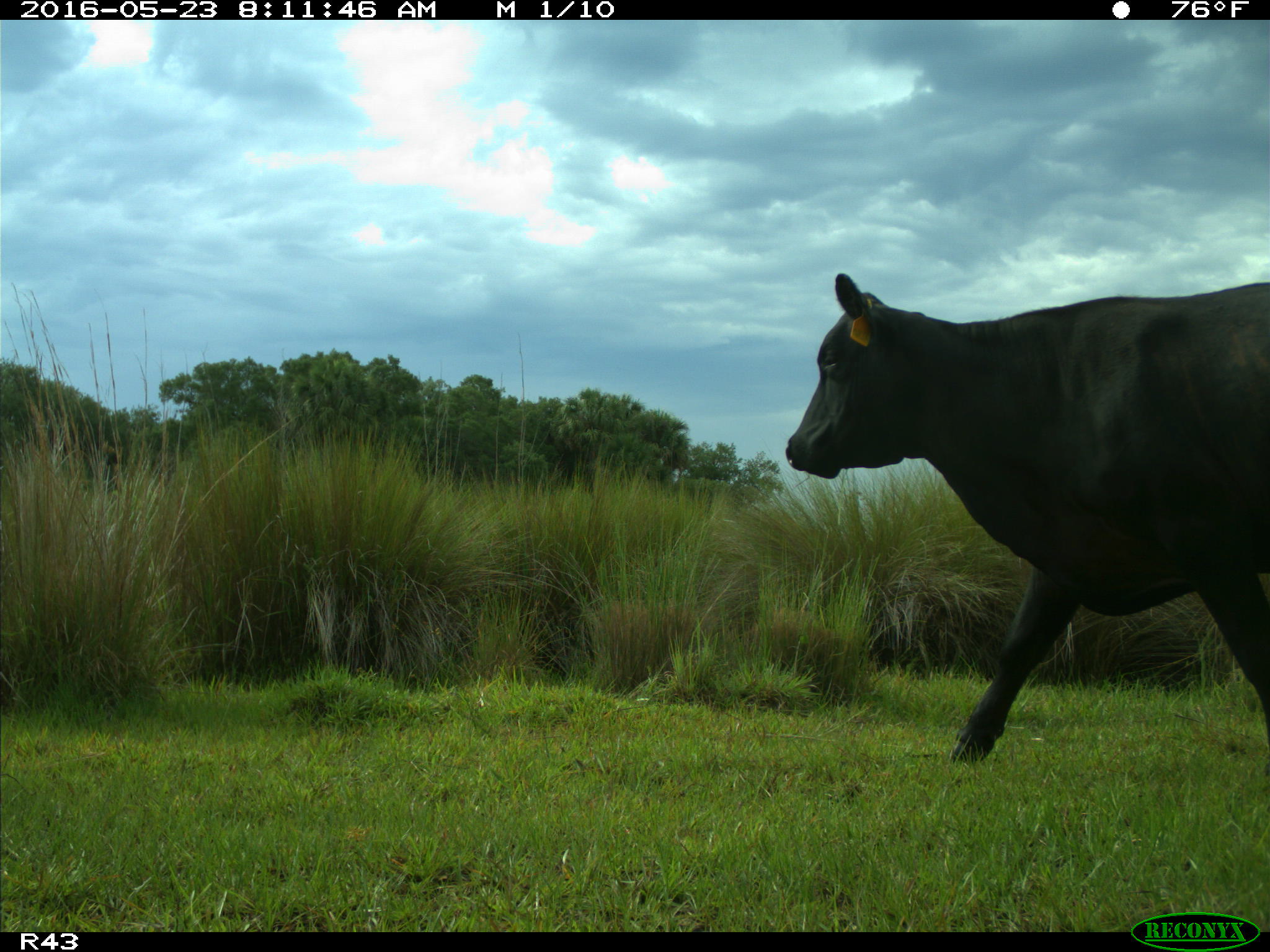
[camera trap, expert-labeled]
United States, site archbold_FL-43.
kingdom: Animalia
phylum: Chordata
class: Mammalia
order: Artiodactyla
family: Bovidae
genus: Bos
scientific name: Bos taurus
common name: domestic cow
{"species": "Bos taurus (domestic cow)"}